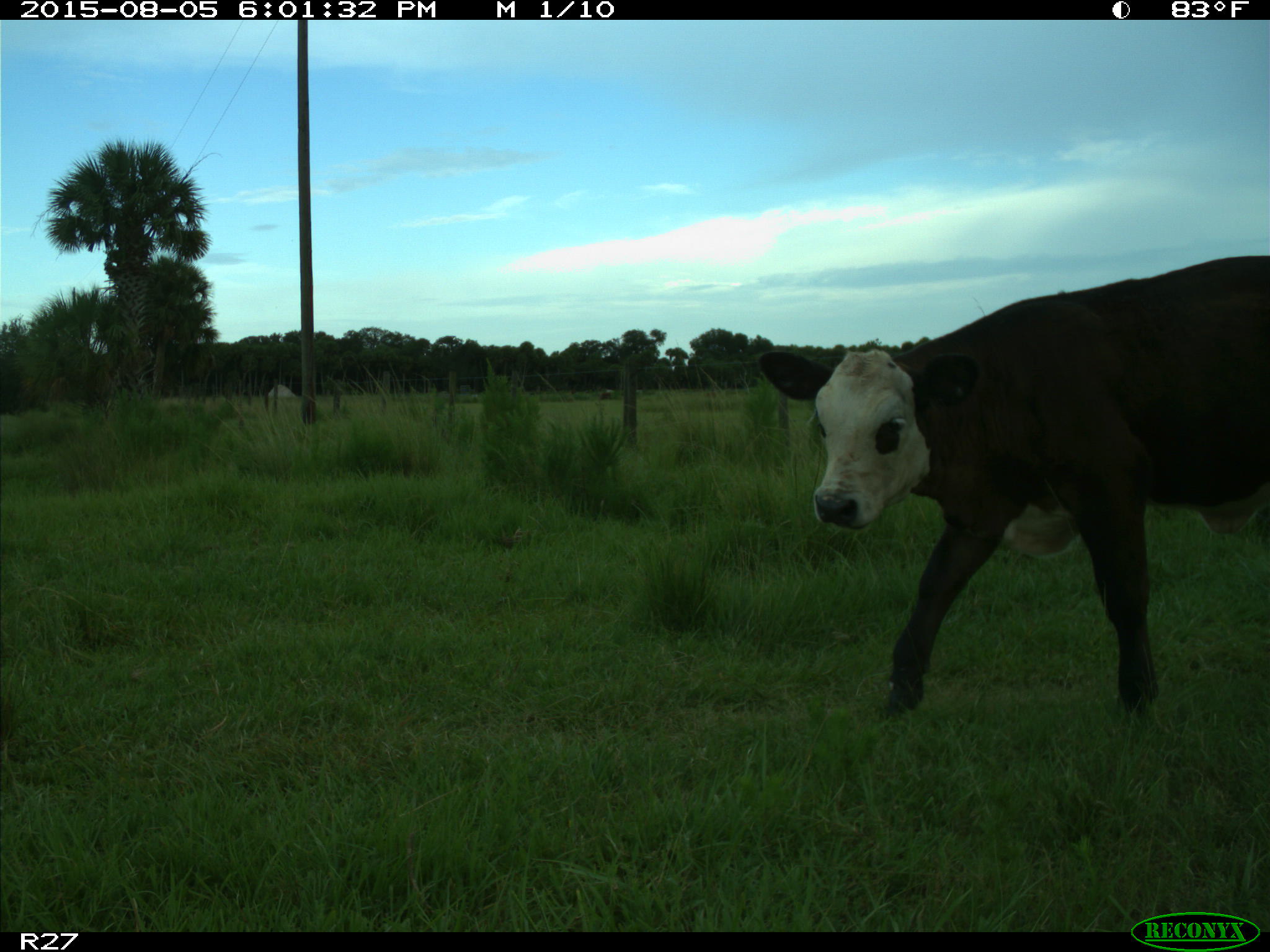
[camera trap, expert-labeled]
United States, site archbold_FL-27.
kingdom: Animalia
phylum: Chordata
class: Mammalia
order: Artiodactyla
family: Bovidae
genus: Bos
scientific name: Bos taurus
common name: domestic cow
Bos taurus (domestic cow).